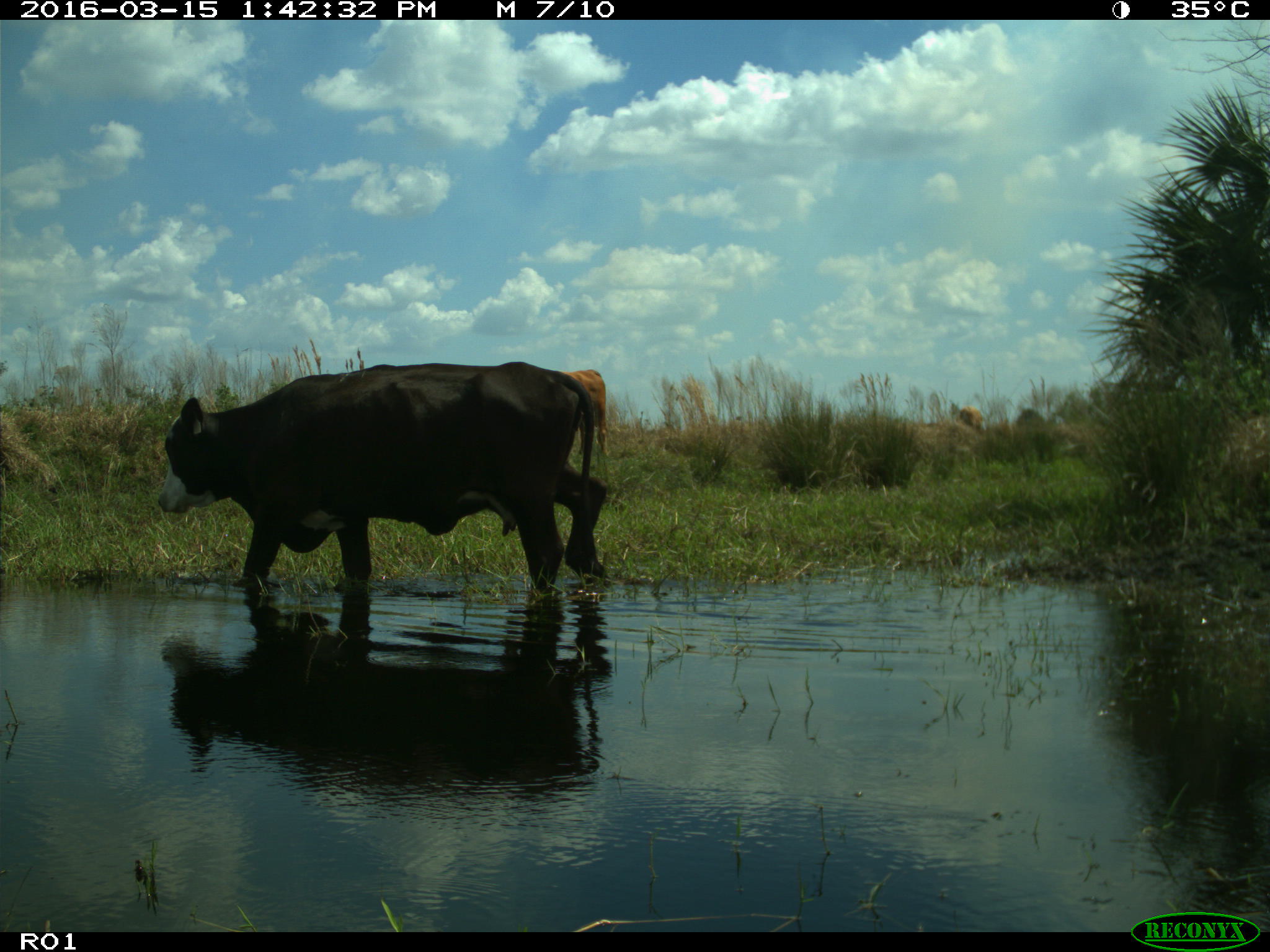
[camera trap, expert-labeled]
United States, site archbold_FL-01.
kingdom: Animalia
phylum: Chordata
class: Mammalia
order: Artiodactyla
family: Bovidae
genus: Bos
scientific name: Bos taurus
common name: domestic cow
Bos taurus (domestic cow).